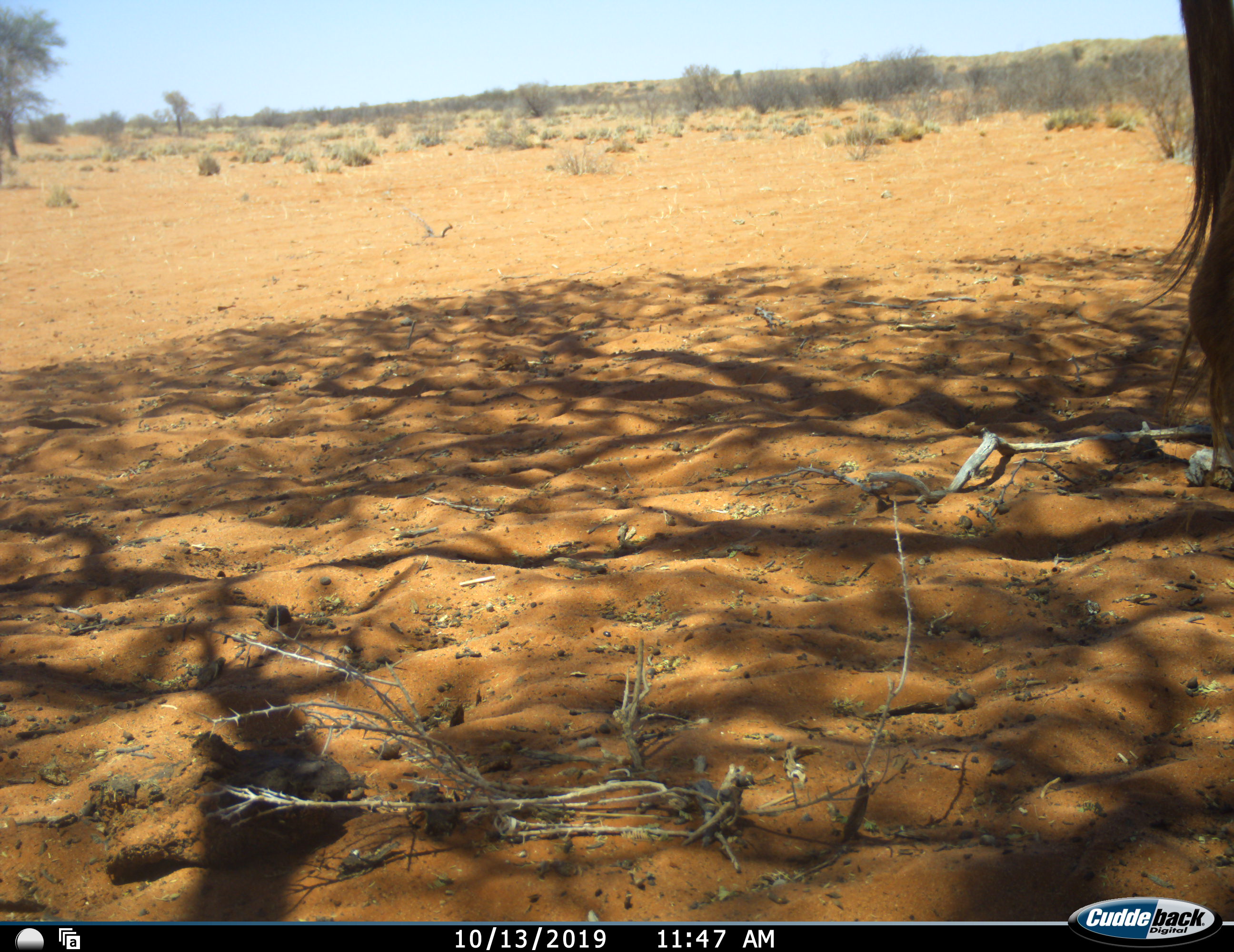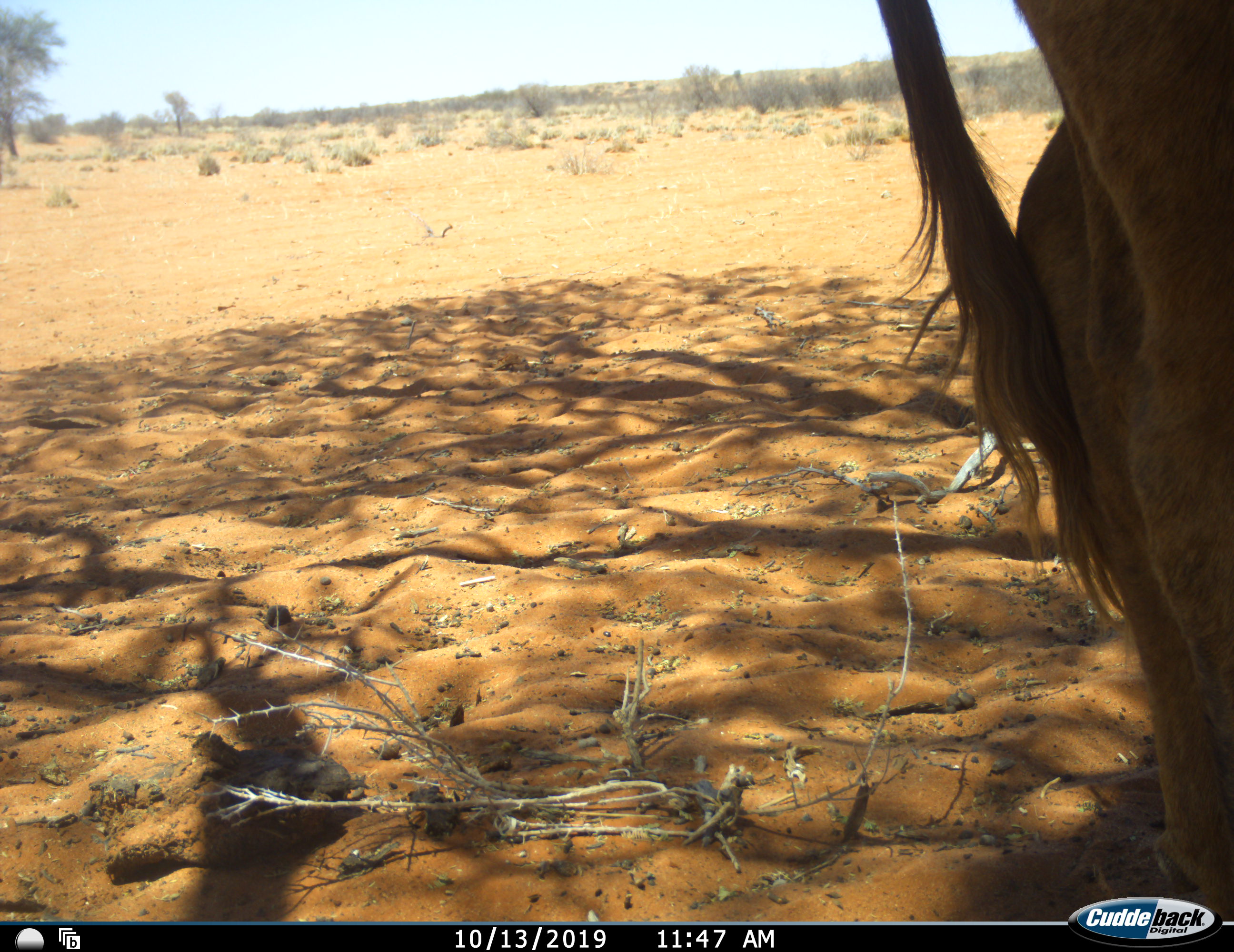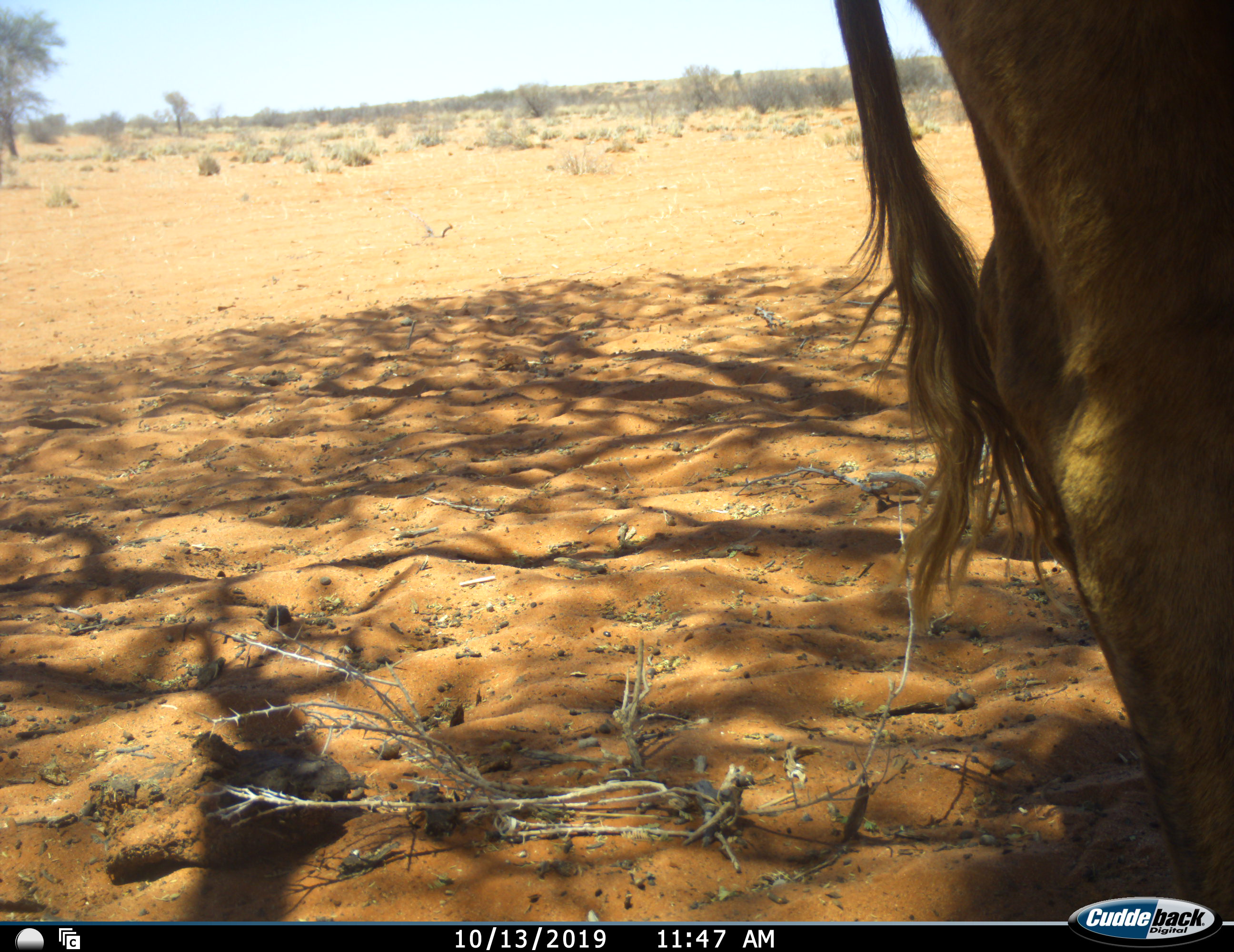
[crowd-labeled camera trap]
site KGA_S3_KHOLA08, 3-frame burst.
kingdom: Animalia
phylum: Chordata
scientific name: Vertebrata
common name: domestic animal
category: domesticanimal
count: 1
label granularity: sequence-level